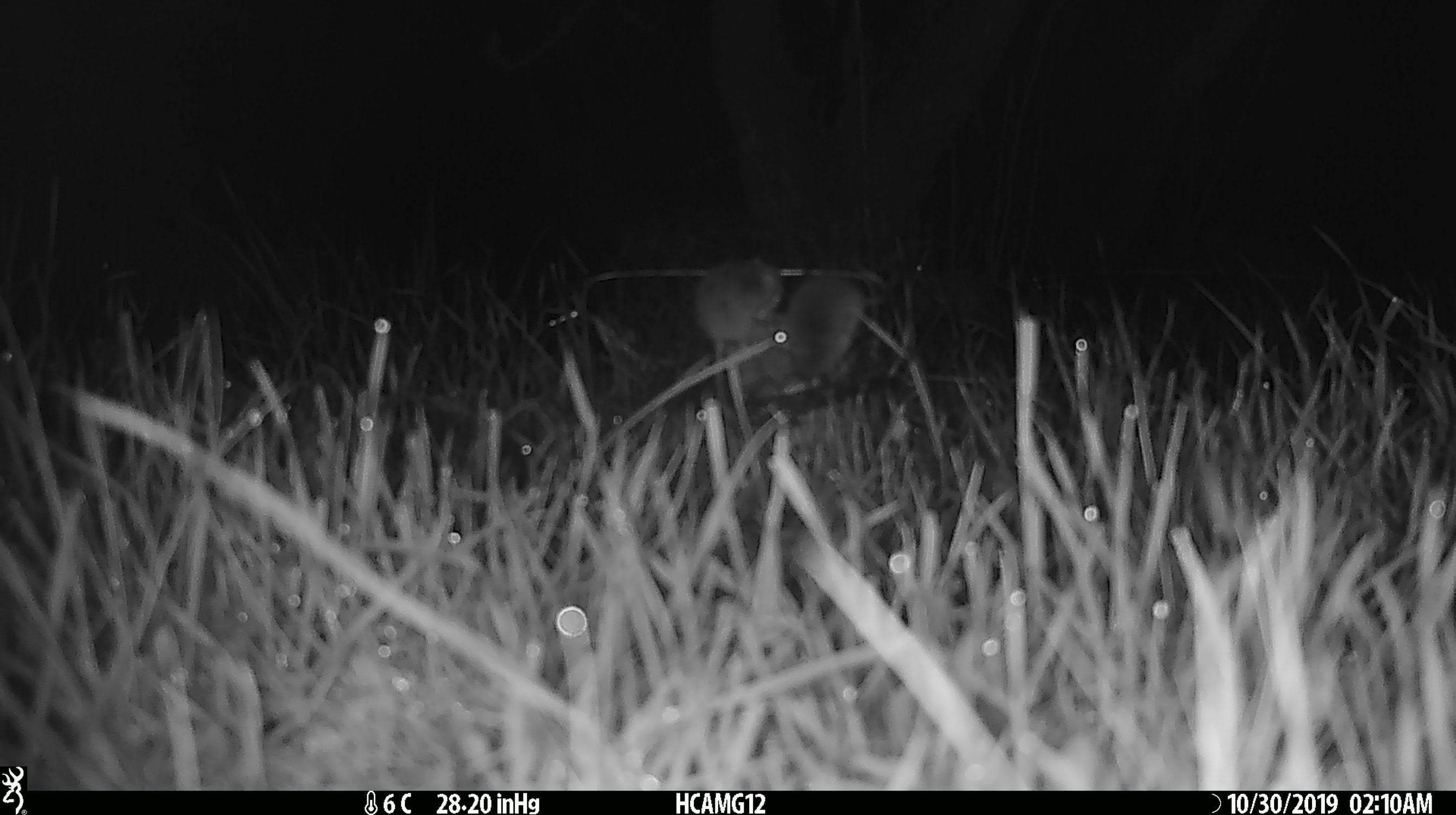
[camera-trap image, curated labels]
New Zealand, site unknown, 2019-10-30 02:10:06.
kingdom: Animalia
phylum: Chordata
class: Mammalia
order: Rodentia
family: Muridae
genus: Mus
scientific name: Mus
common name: mouse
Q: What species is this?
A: Mouse (Mus).